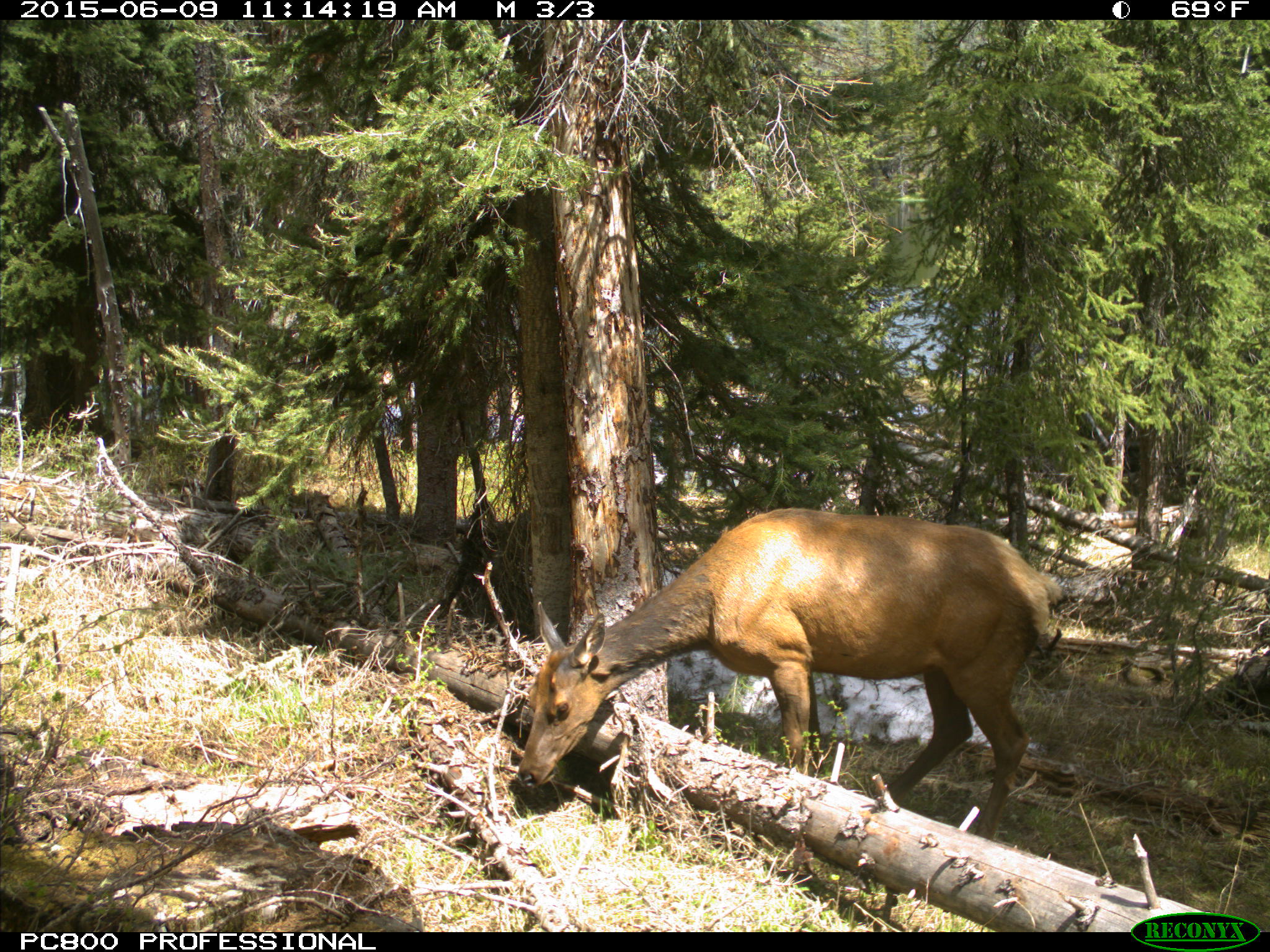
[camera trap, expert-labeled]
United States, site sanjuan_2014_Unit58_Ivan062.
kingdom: Animalia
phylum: Chordata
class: Mammalia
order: Artiodactyla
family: Cervidae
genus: Cervus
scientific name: Cervus elaphus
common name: red deer